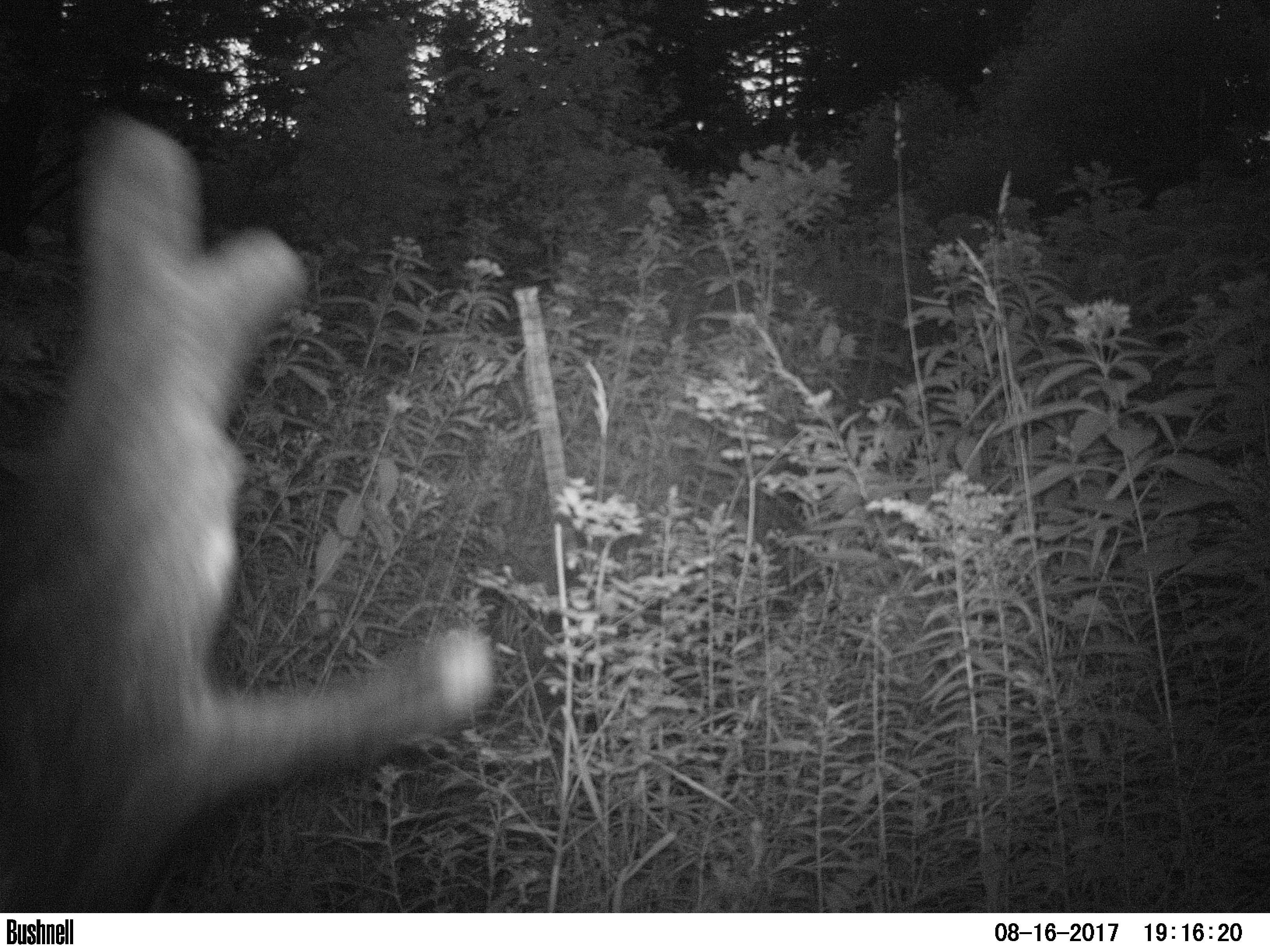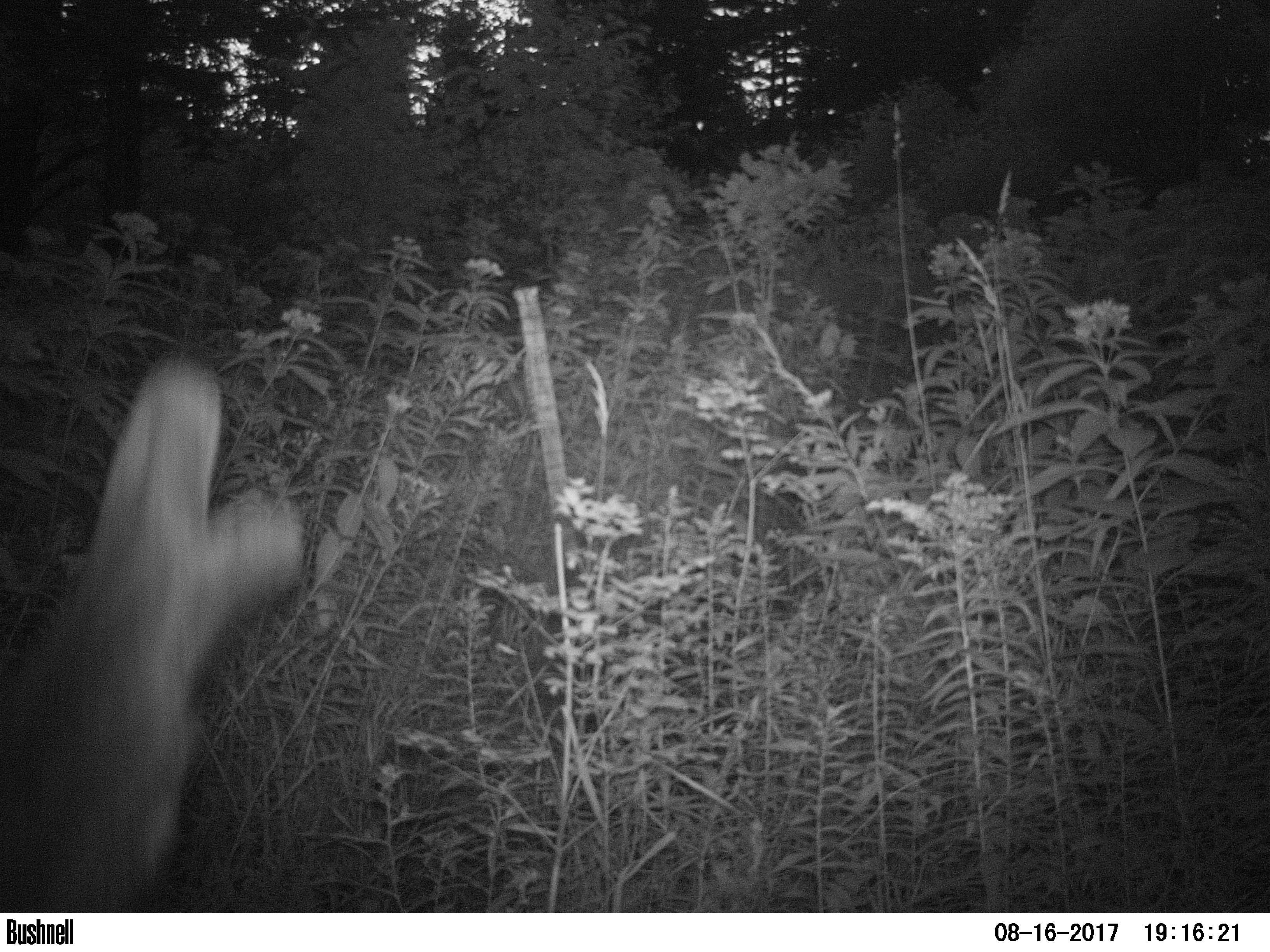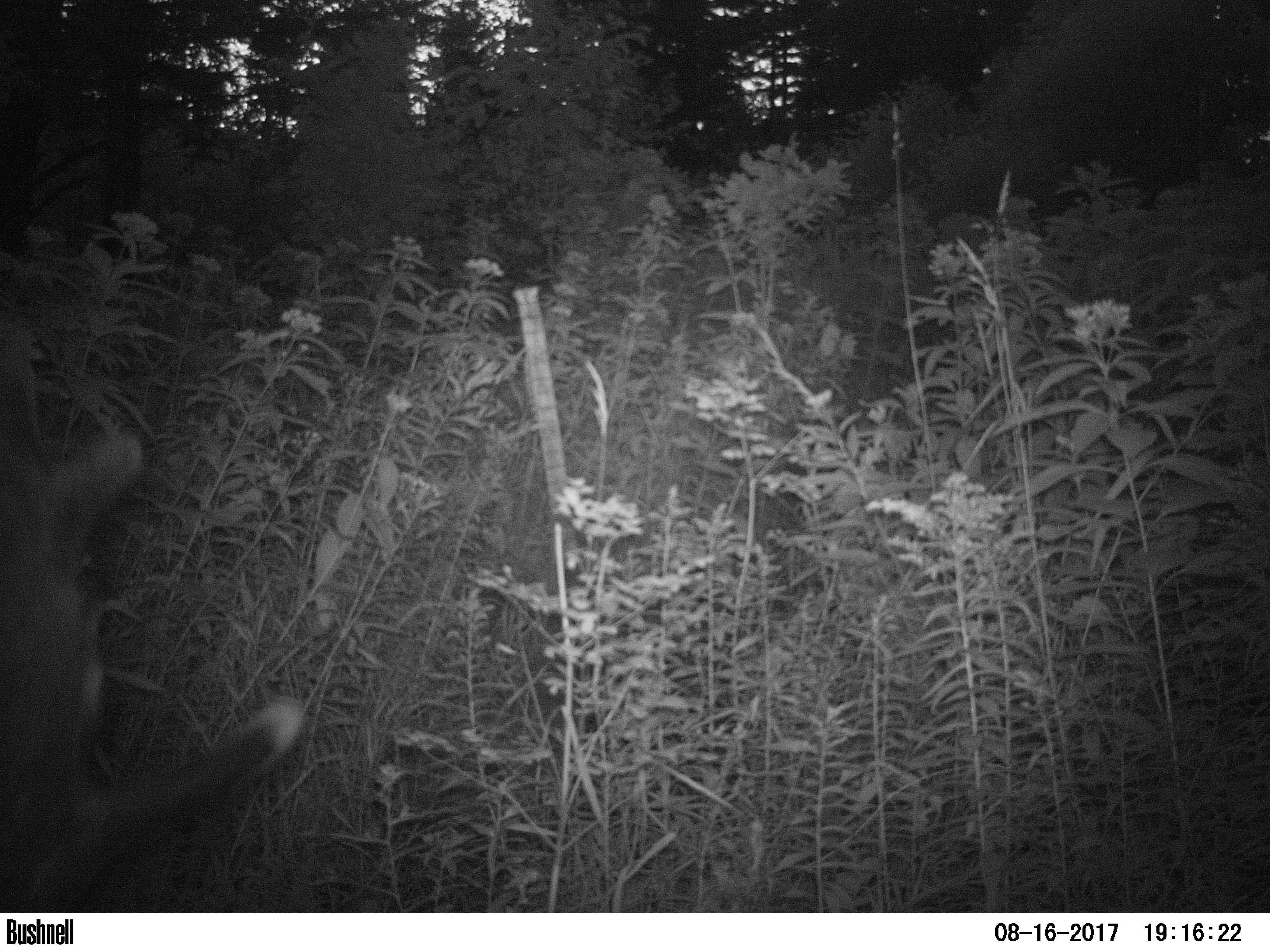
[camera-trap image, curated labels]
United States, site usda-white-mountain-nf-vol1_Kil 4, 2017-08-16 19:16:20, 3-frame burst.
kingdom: Animalia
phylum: Chordata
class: Mammalia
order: Artiodactyla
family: Cervidae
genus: Alces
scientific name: Alces alces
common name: moose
Moose (Alces alces).